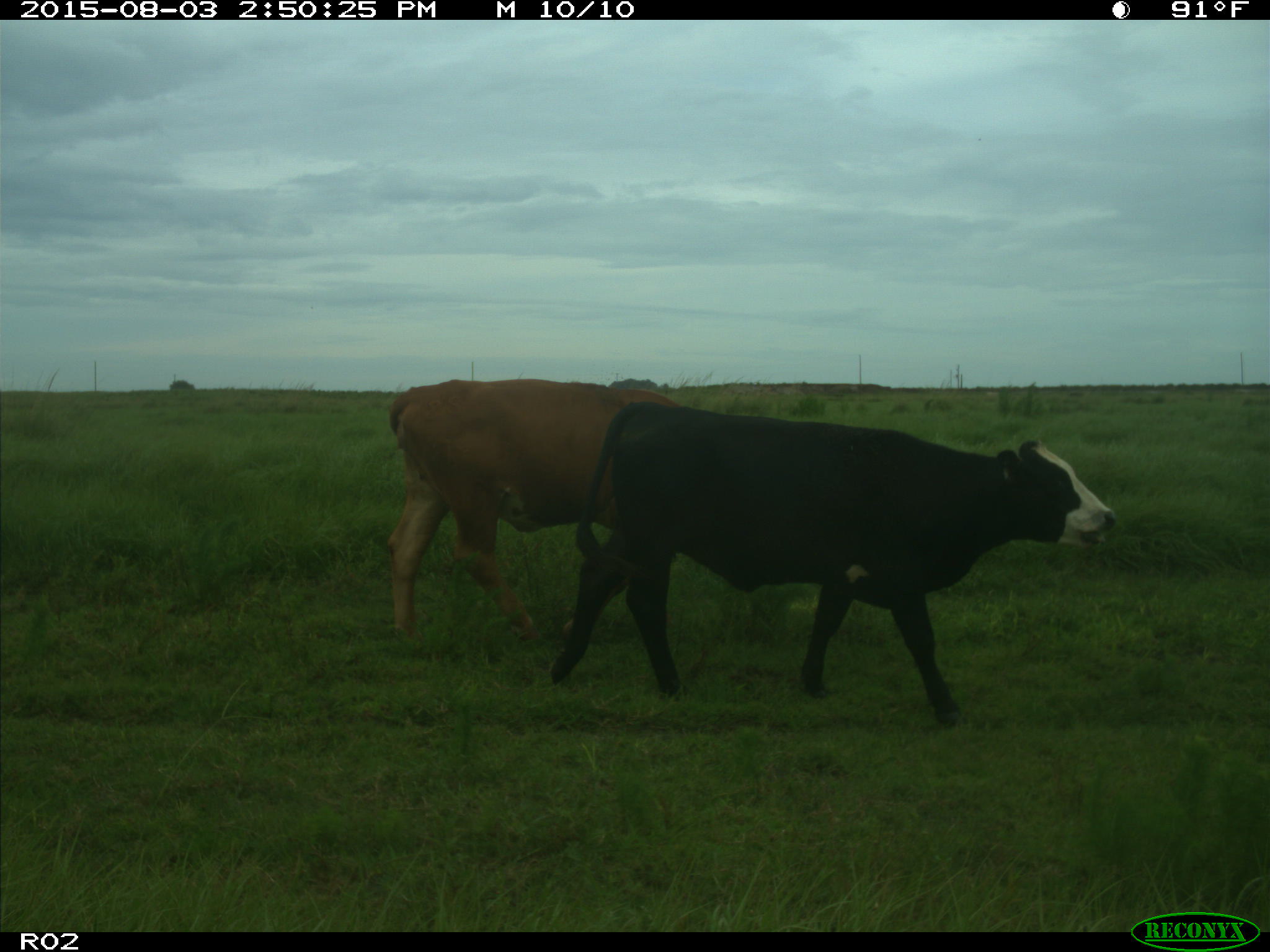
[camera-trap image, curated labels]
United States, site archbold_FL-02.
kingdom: Animalia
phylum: Chordata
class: Mammalia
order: Artiodactyla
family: Bovidae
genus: Bos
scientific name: Bos taurus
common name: domestic cow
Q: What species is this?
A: Bos taurus (domestic cow).